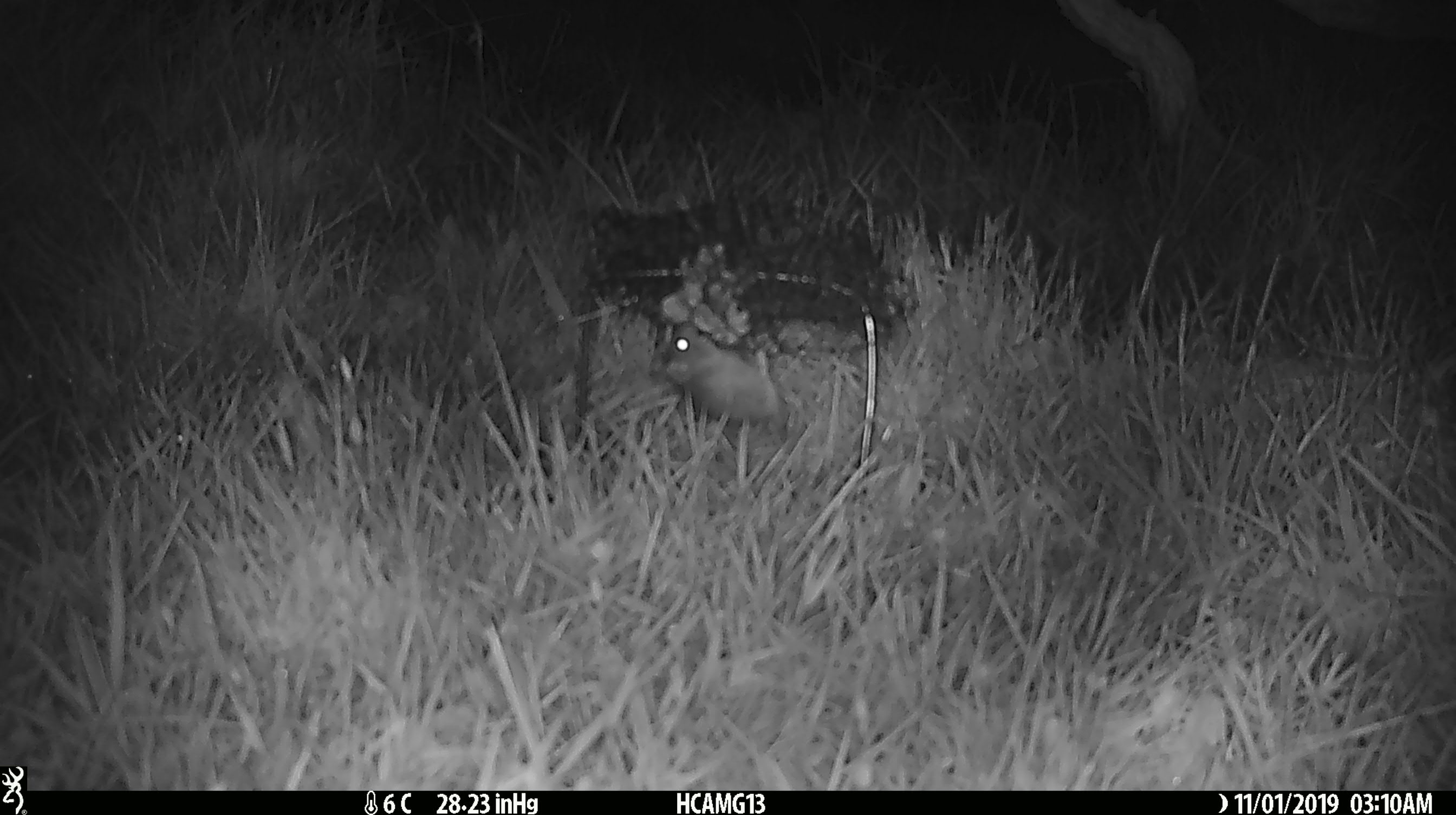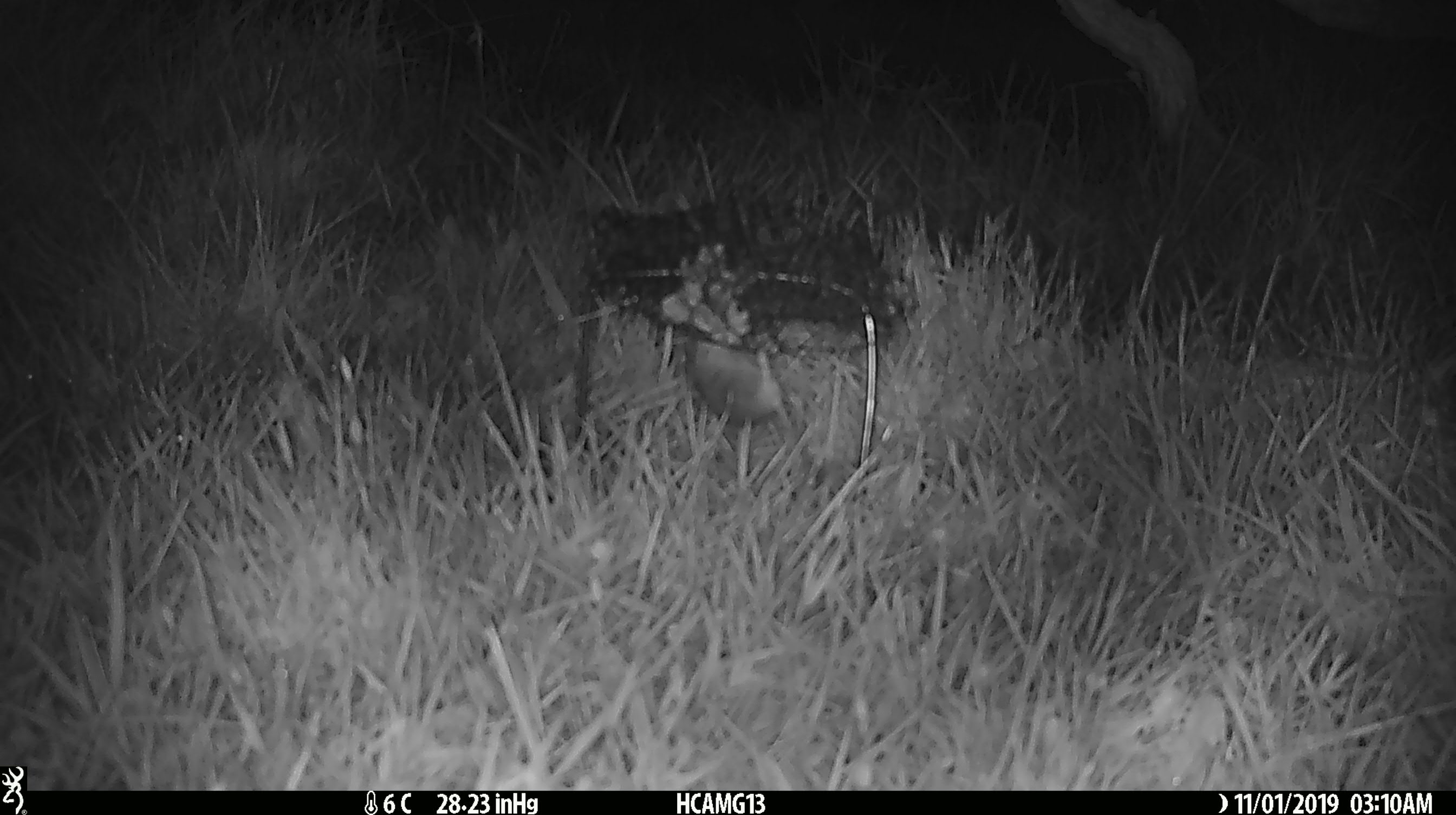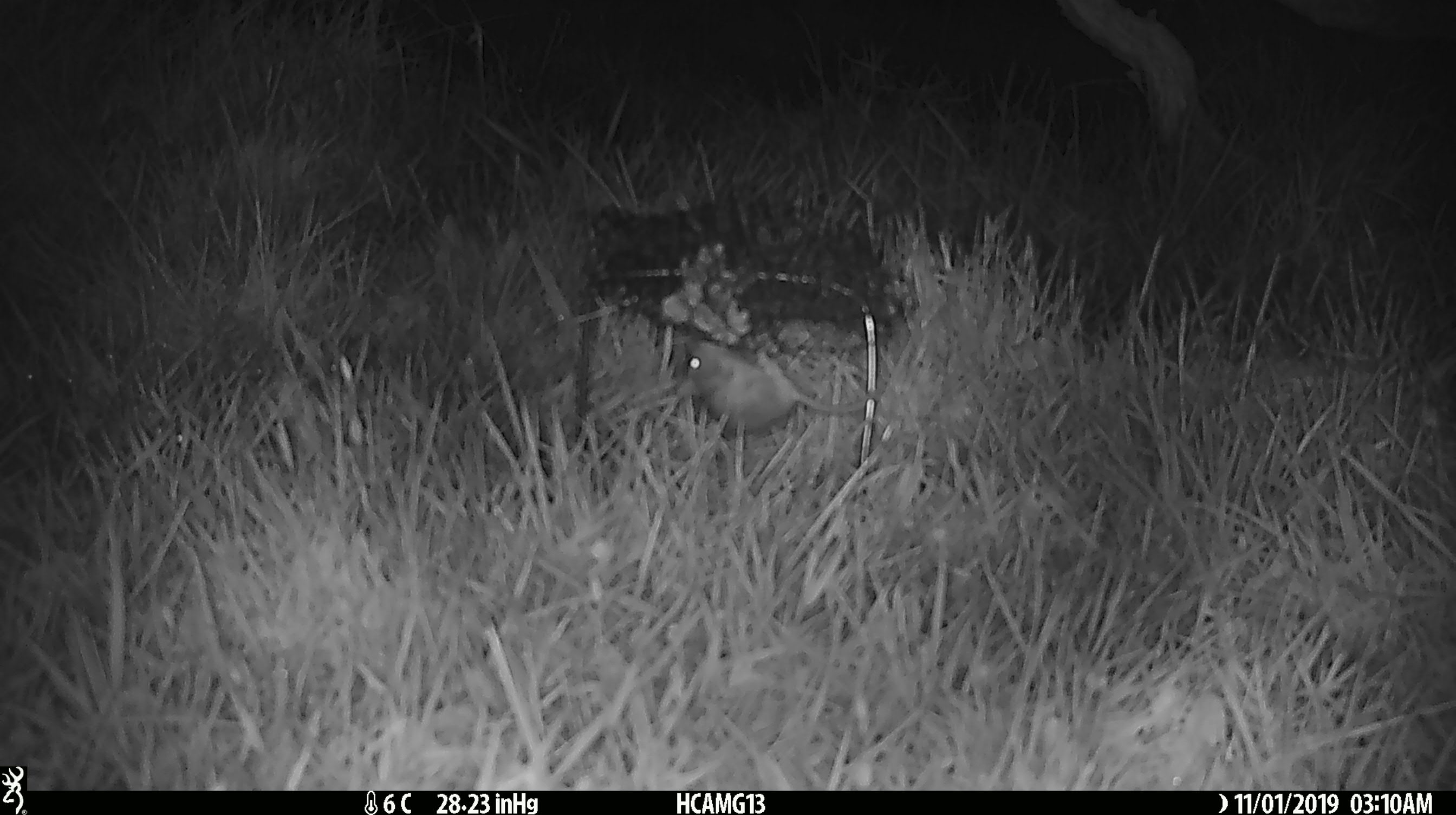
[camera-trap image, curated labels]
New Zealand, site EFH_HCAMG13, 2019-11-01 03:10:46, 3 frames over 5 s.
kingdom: Animalia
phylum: Chordata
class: Mammalia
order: Rodentia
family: Muridae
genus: Mus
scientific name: Mus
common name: mouse